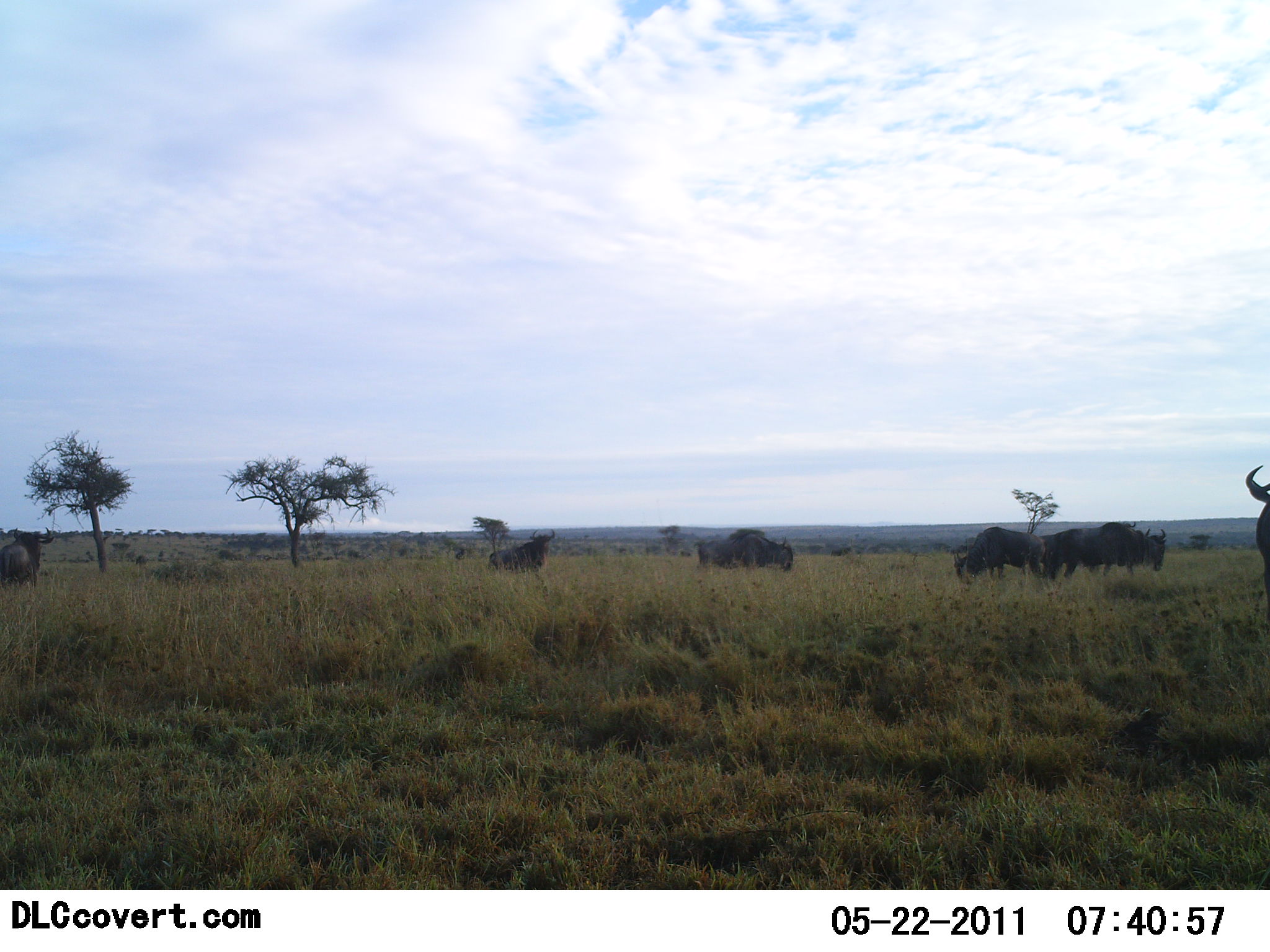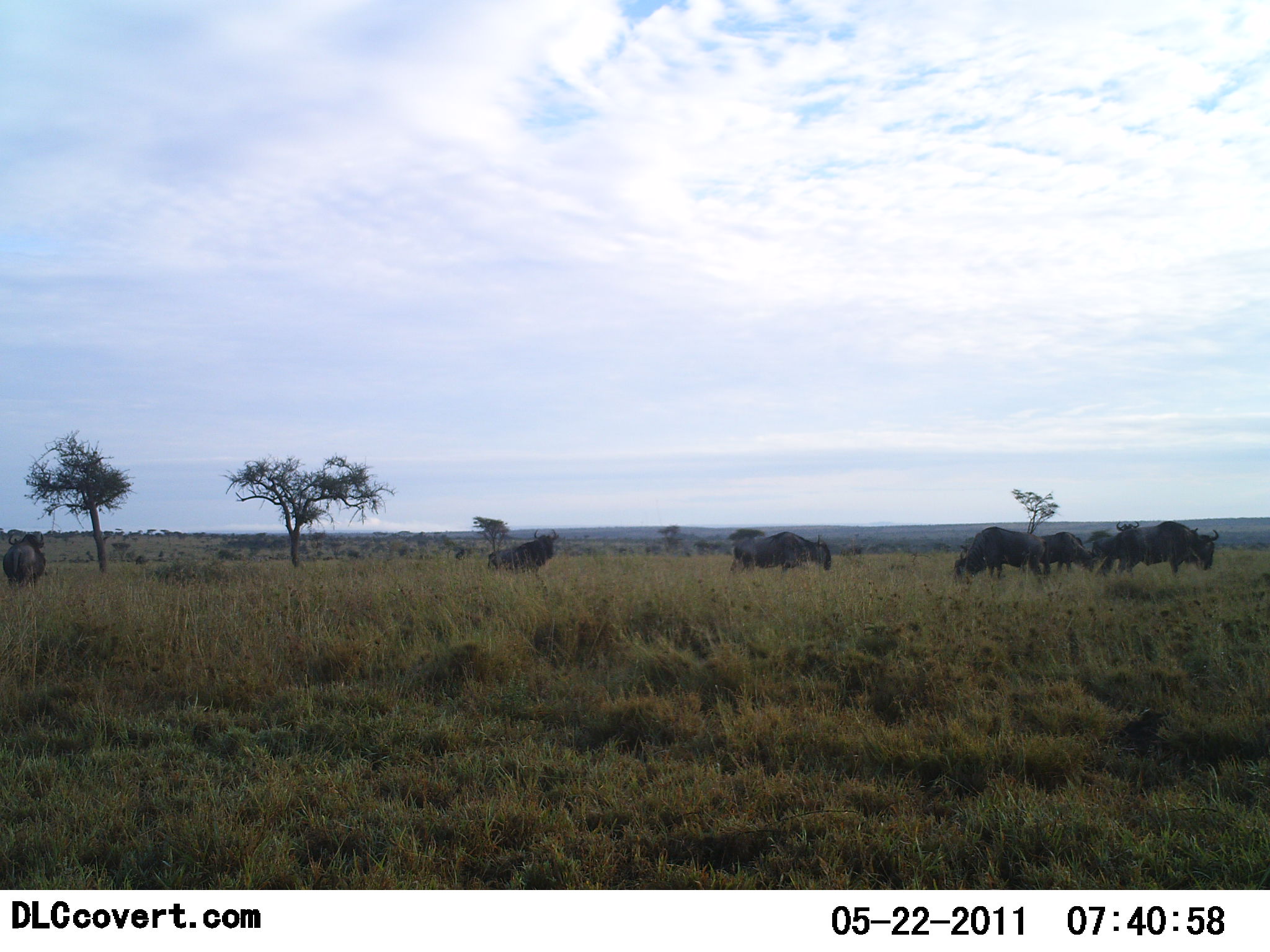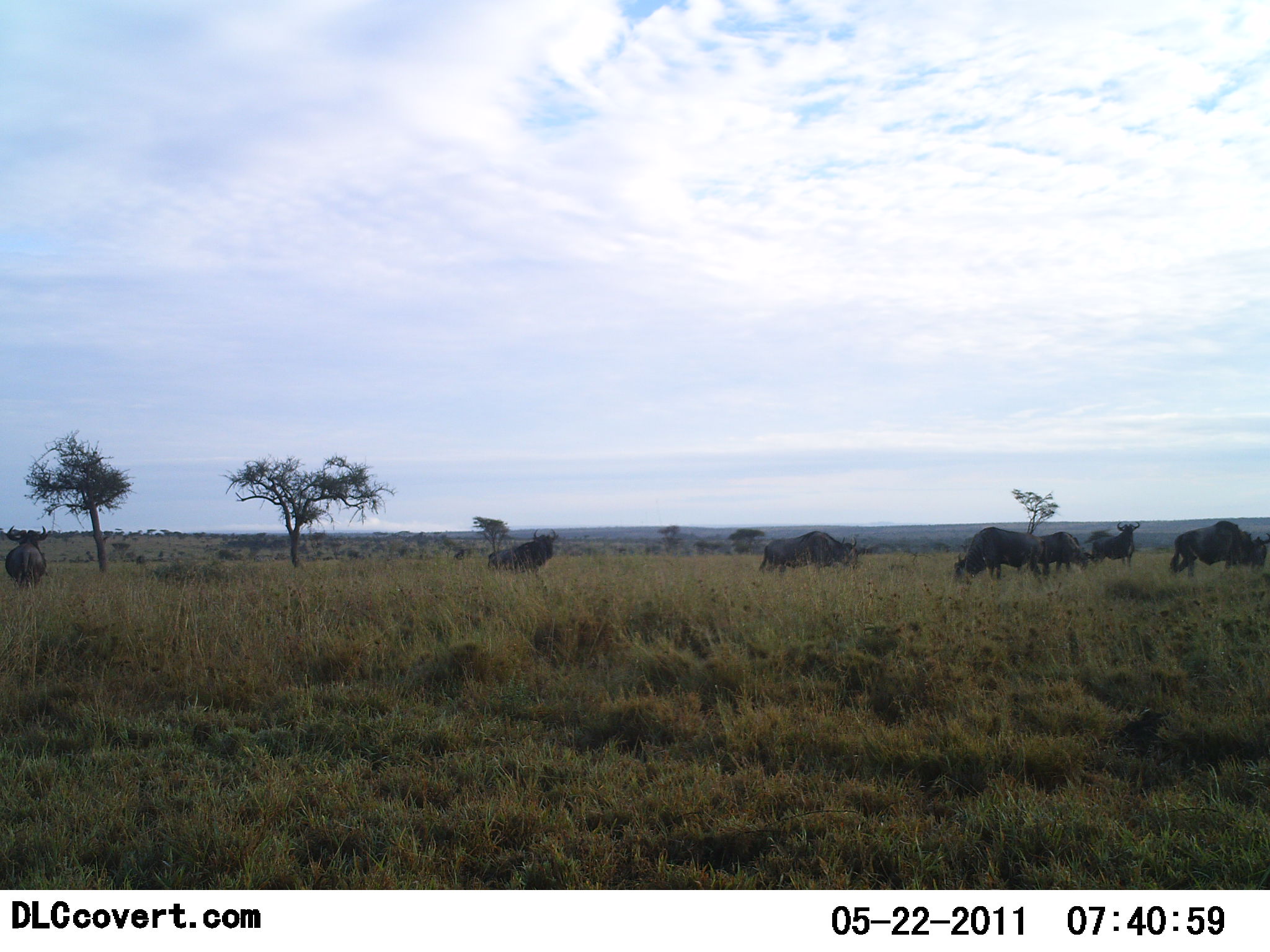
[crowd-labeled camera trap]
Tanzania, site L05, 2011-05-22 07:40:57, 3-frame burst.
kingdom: Animalia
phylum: Chordata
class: Mammalia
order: Artiodactyla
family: Bovidae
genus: Connochaetes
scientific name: Connochaetes taurinus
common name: blue wildebeest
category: wildebeest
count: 8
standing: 58%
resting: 0%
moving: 50%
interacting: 8%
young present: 0%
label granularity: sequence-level